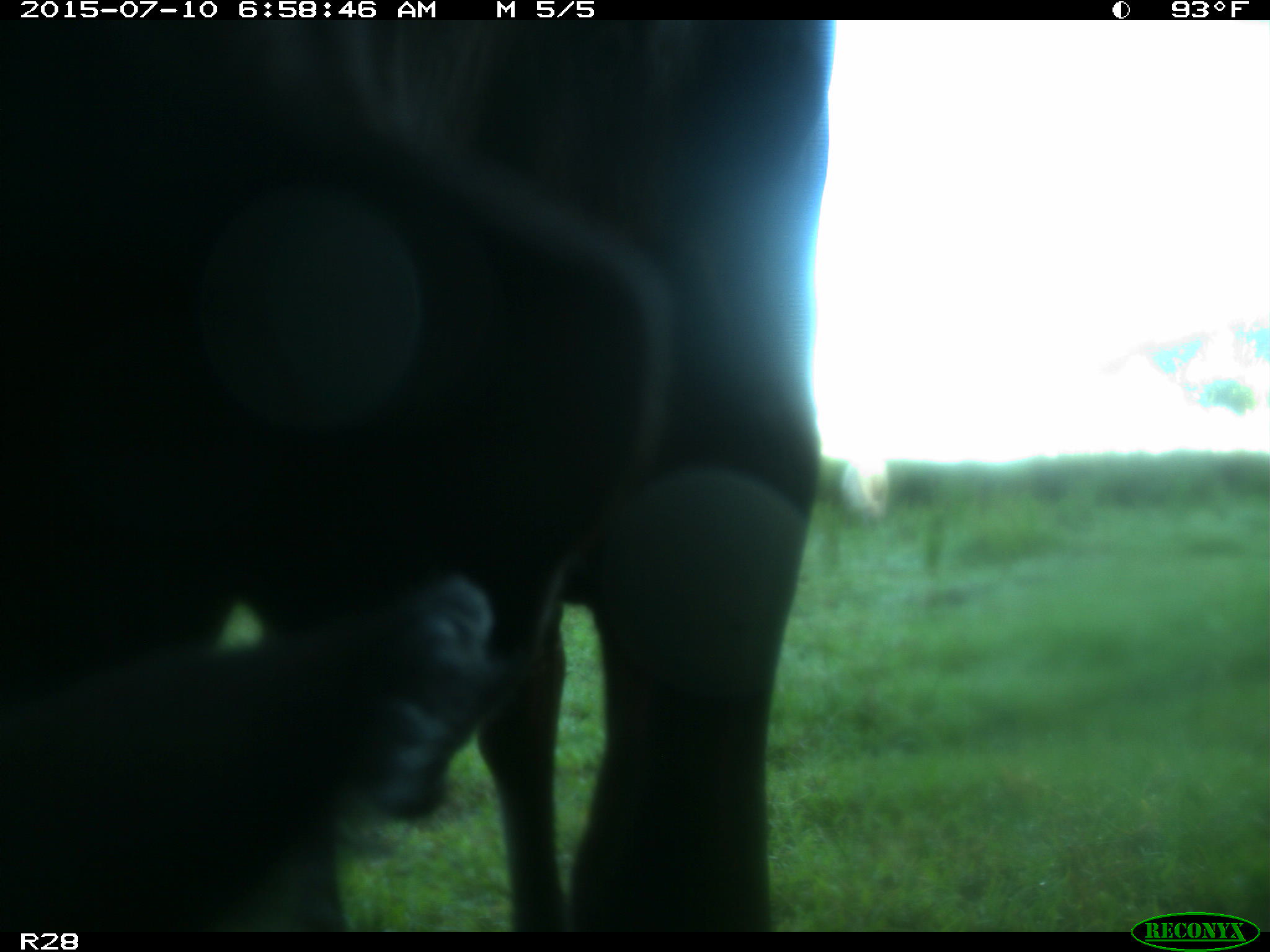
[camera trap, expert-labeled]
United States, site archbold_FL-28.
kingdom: Animalia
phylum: Chordata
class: Mammalia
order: Artiodactyla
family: Bovidae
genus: Bos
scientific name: Bos taurus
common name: domestic cow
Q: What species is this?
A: Bos taurus (domestic cow).